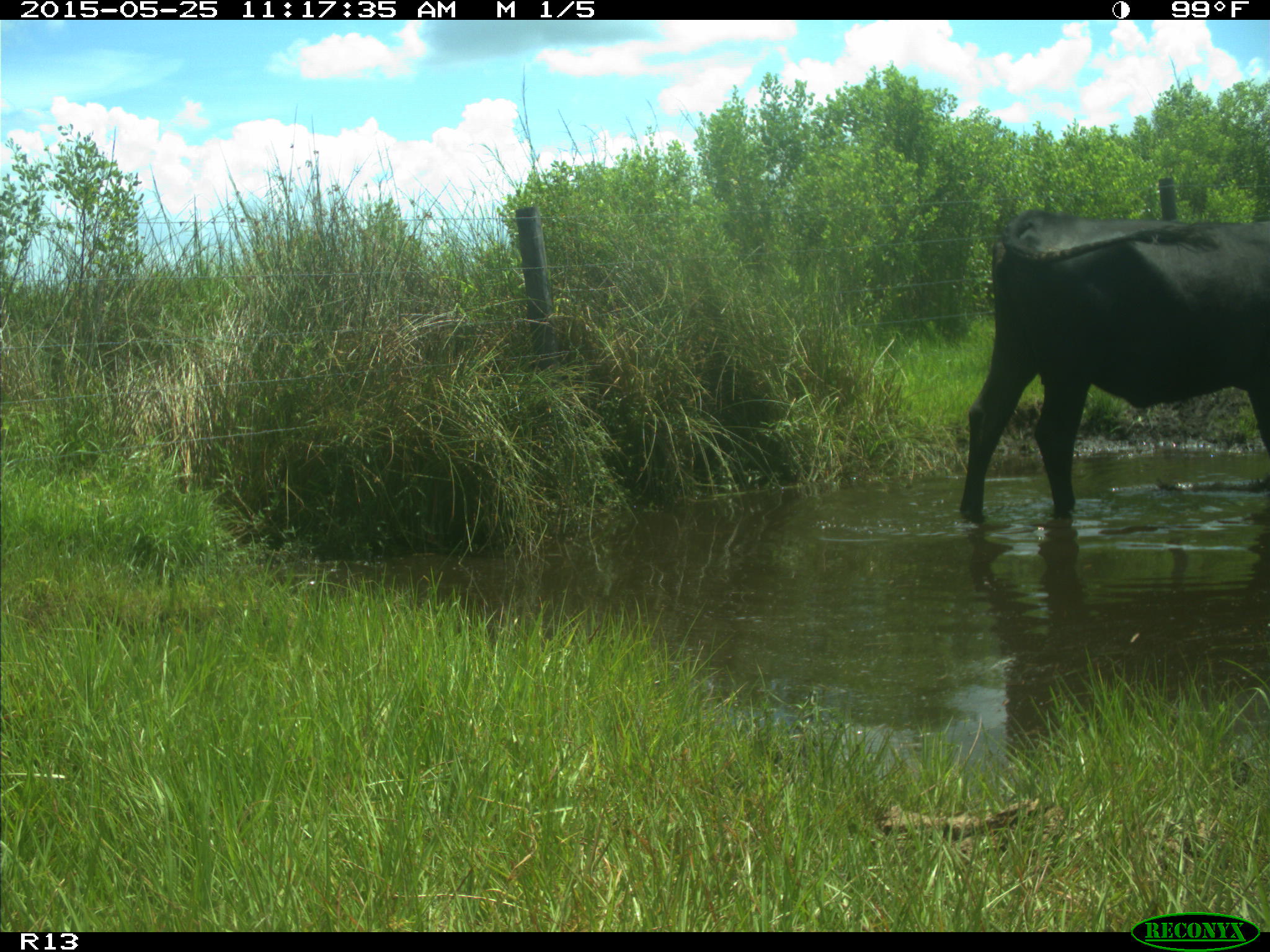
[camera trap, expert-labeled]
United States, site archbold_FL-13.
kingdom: Animalia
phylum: Chordata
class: Mammalia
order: Artiodactyla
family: Bovidae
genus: Bos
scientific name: Bos taurus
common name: domestic cow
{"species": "Bos taurus (domestic cow)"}